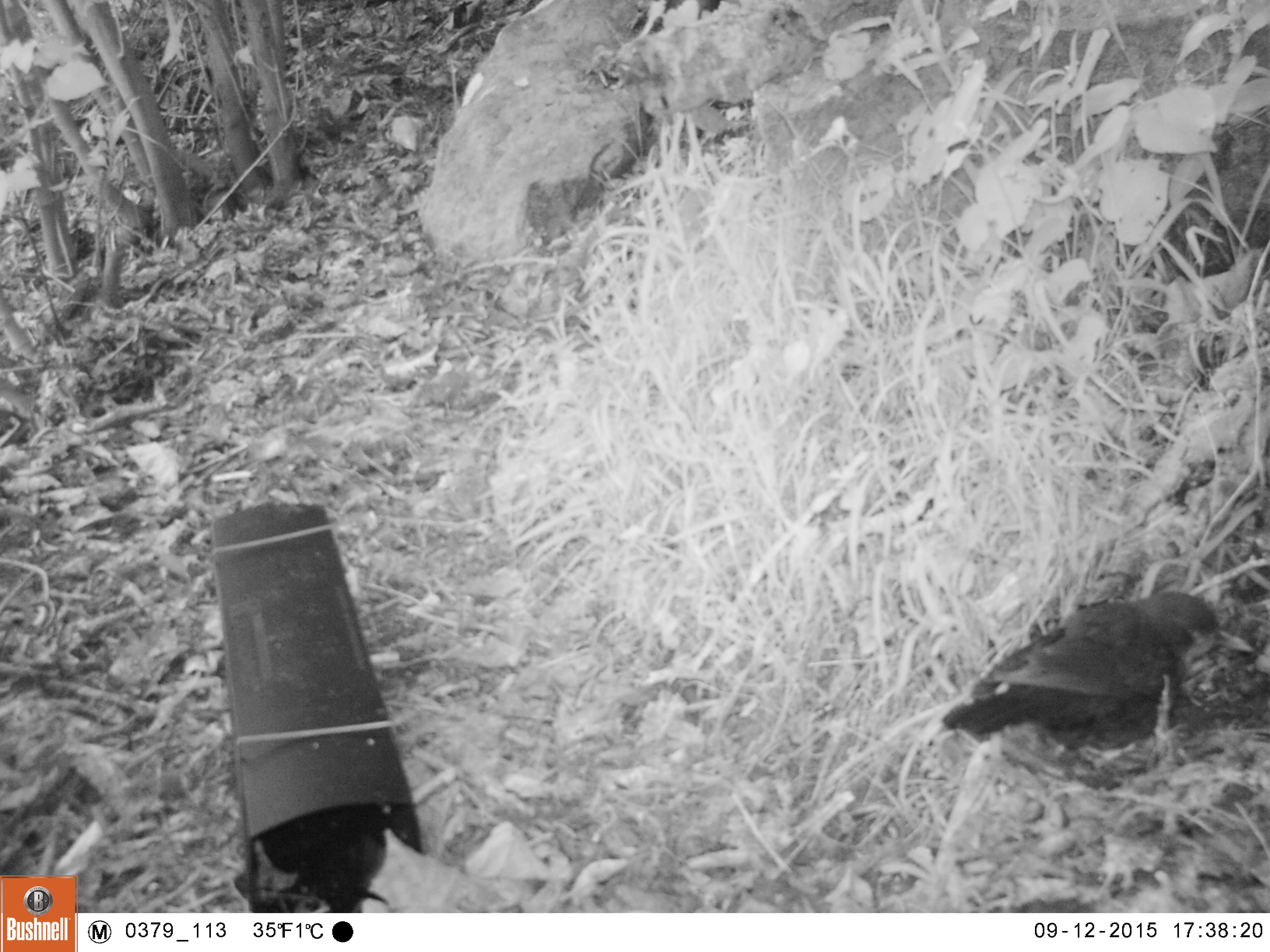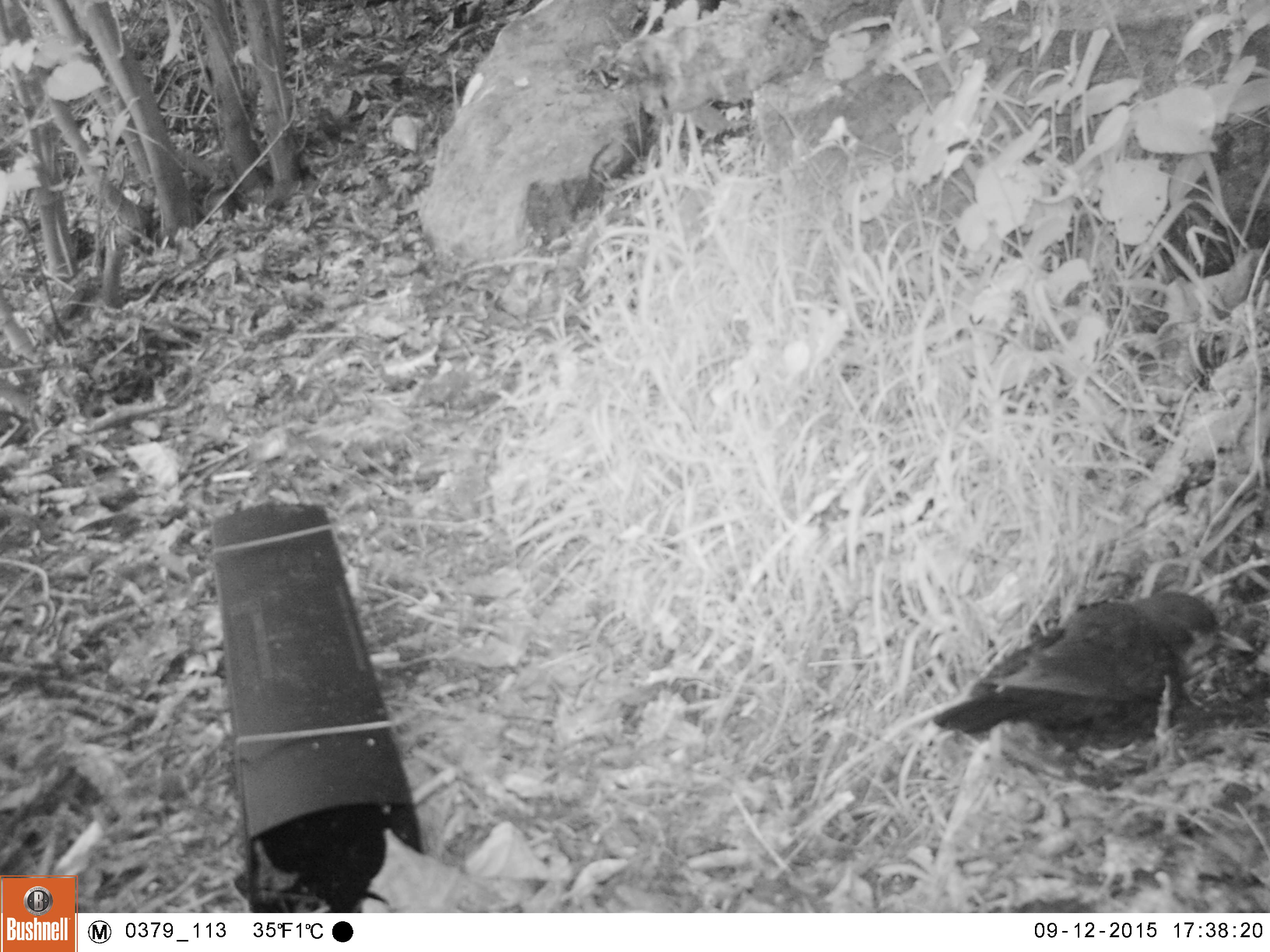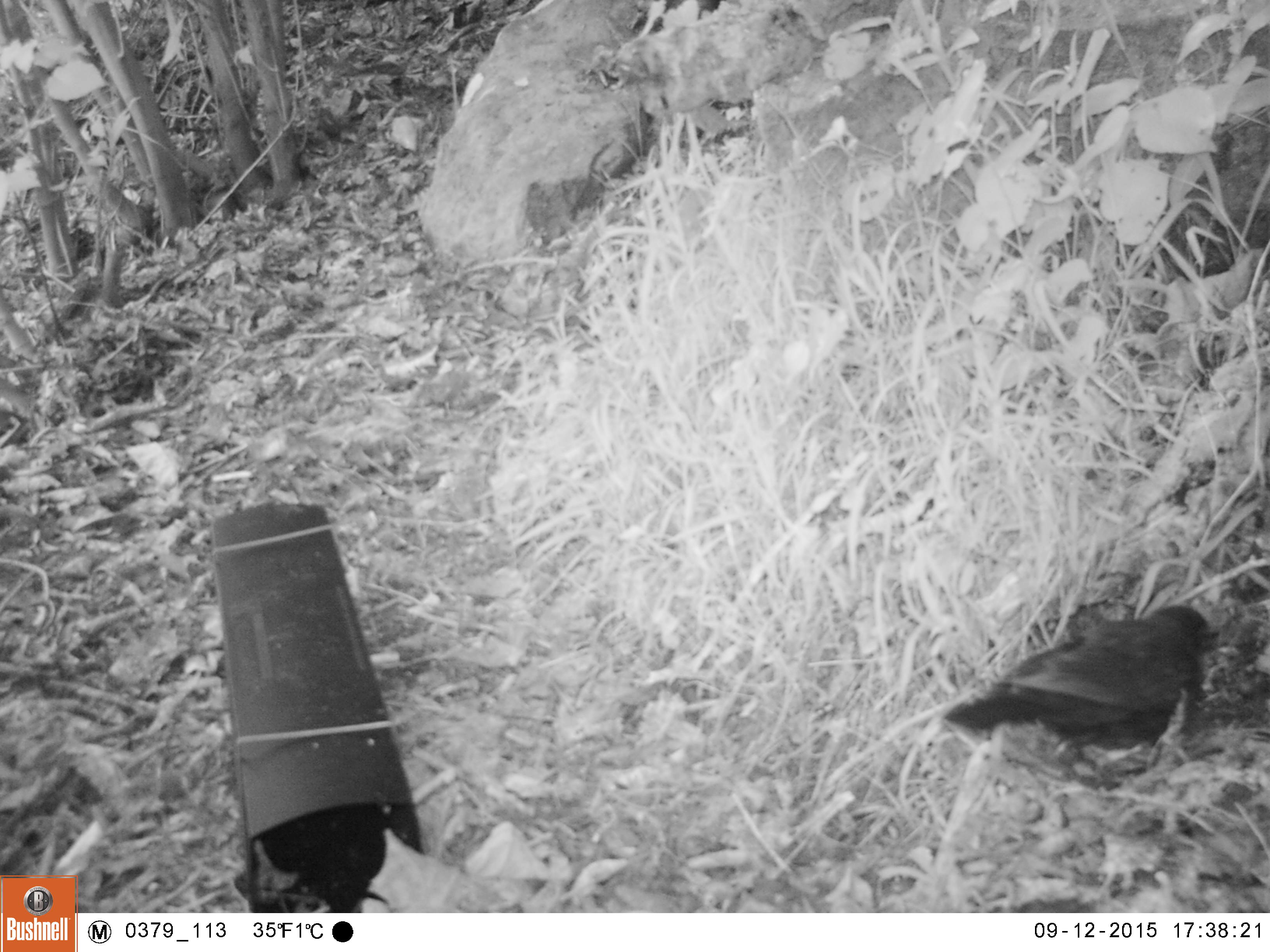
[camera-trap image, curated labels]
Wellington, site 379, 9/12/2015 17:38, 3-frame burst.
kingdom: Animalia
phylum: Chordata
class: Aves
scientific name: Aves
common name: bird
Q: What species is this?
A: Bird (Aves).